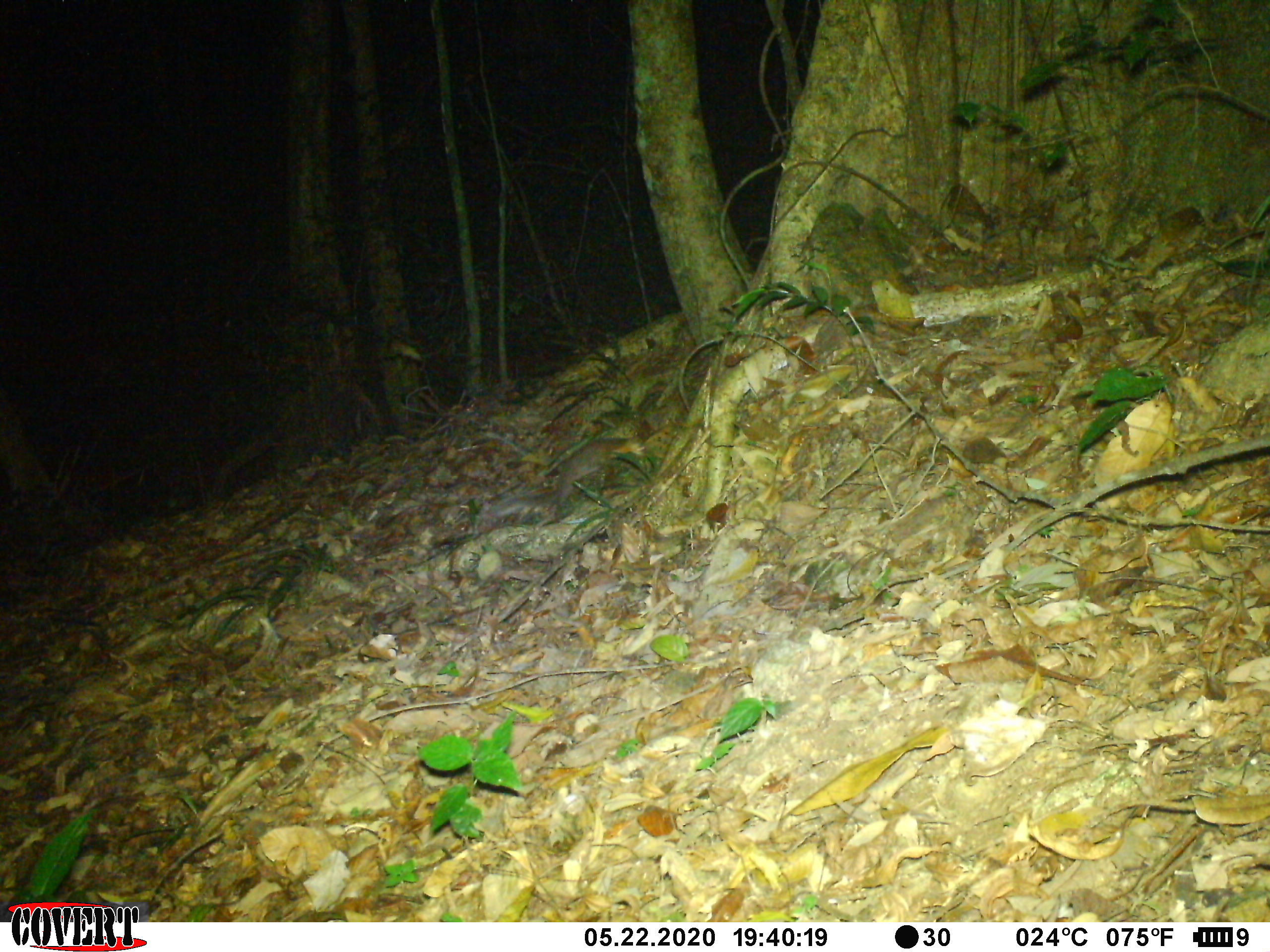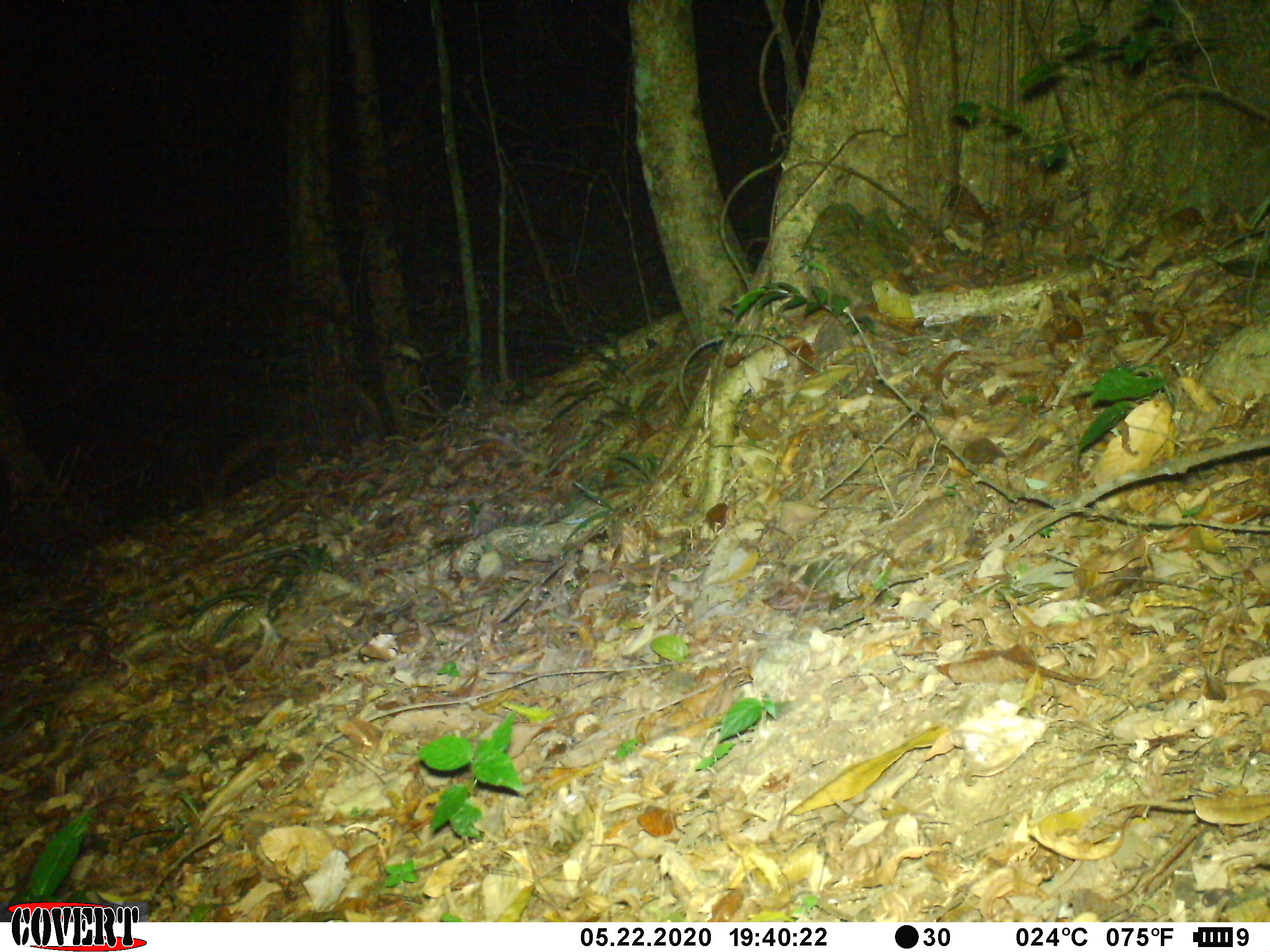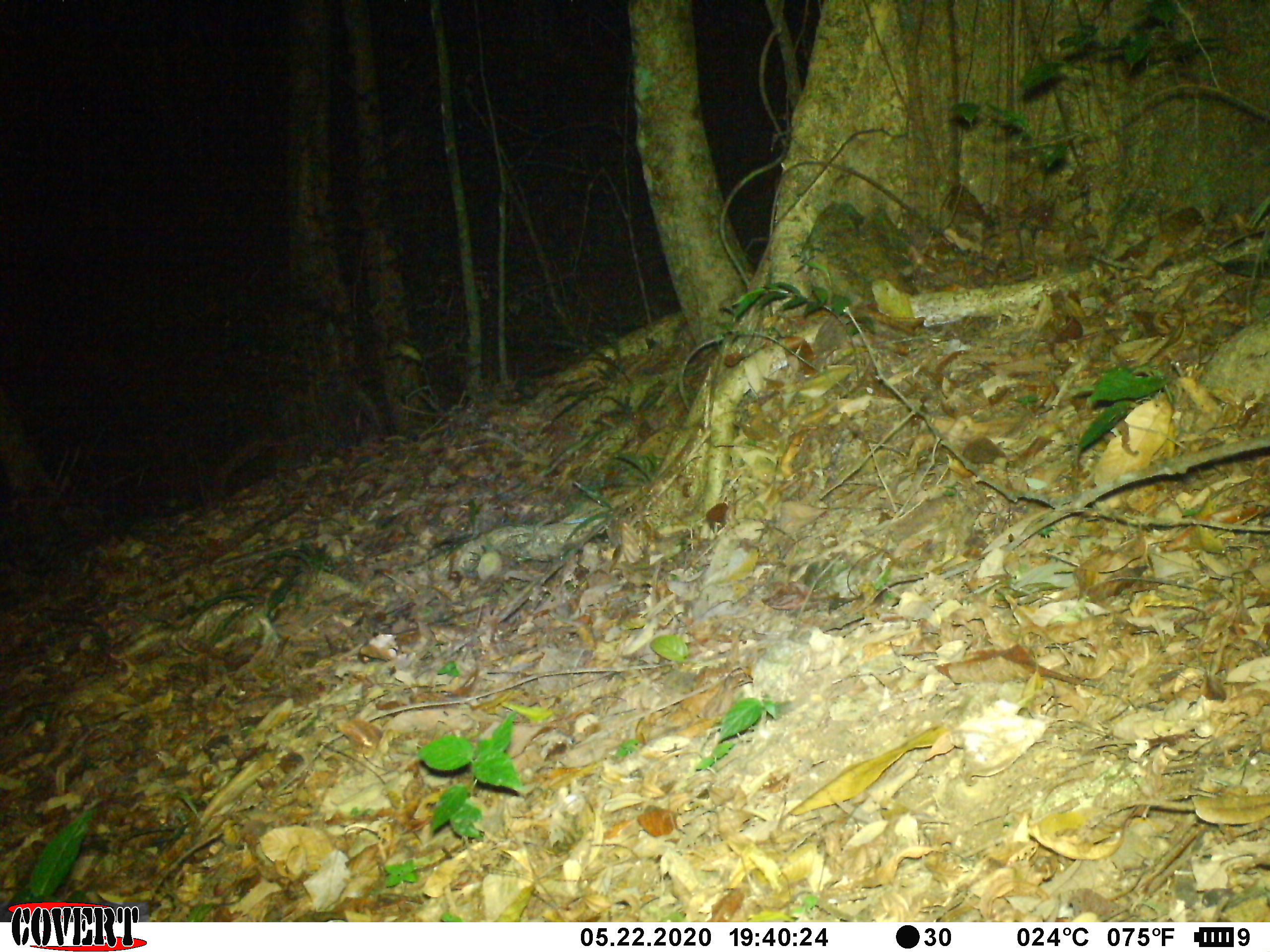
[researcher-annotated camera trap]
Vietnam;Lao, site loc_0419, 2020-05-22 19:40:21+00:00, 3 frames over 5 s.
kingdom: Animalia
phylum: Chordata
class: Mammalia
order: Carnivora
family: Mustelidae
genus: Melogale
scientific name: Melogale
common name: ferret badger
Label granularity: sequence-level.